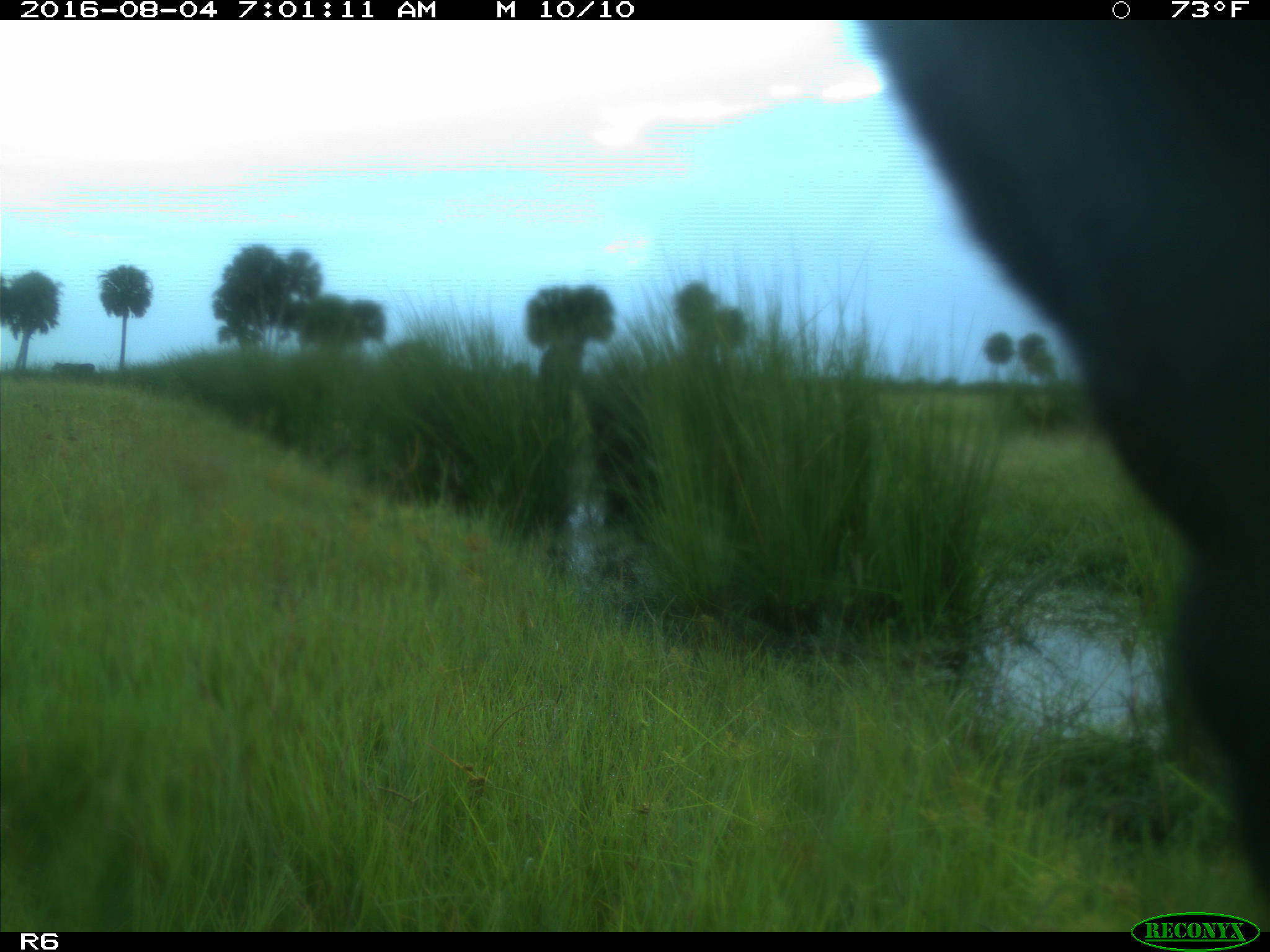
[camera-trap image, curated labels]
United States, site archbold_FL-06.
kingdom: Animalia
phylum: Chordata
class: Mammalia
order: Artiodactyla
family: Bovidae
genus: Bos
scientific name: Bos taurus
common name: domestic cow